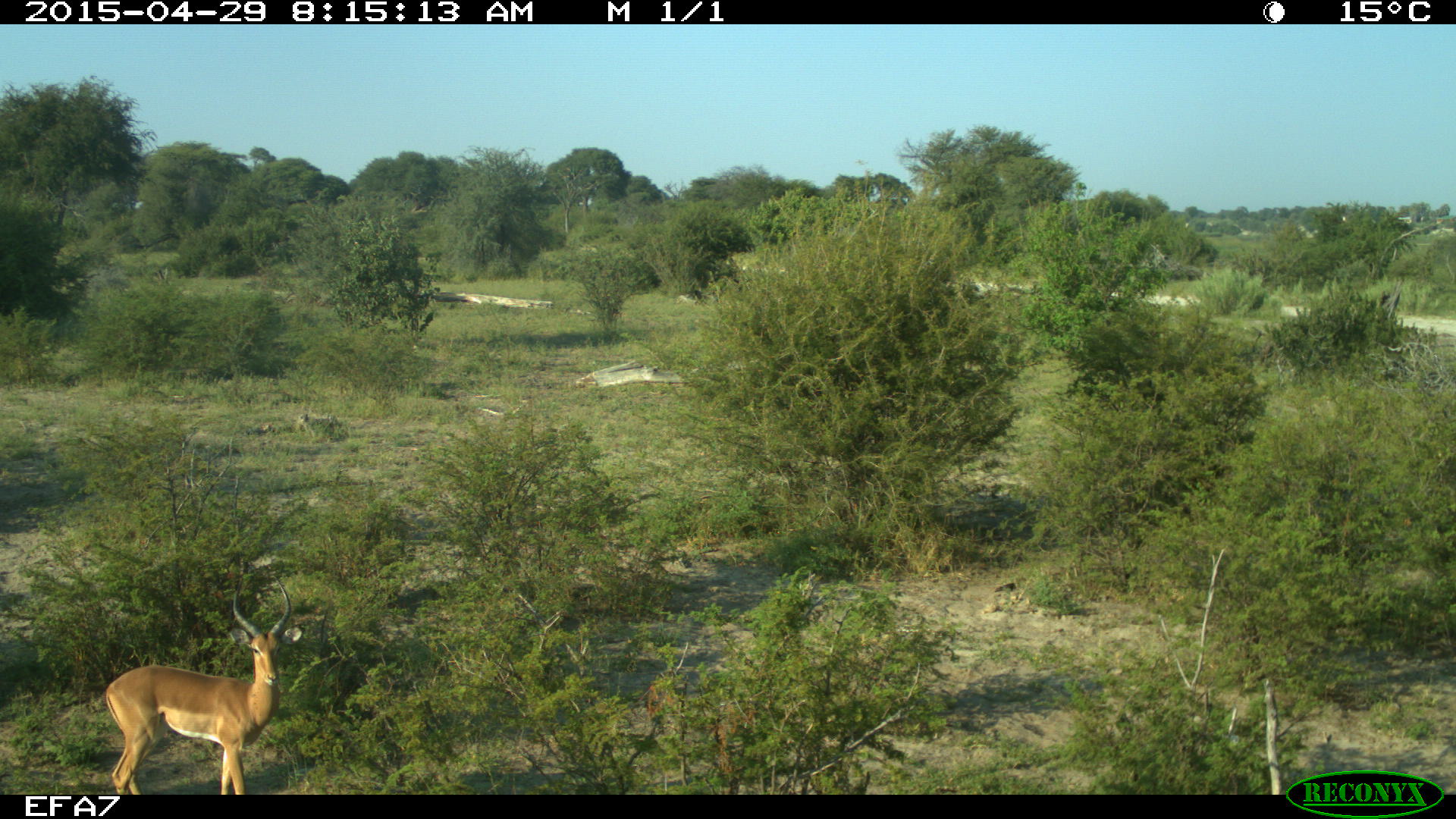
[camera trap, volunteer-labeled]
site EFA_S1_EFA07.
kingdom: Animalia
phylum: Chordata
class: Mammalia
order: Artiodactyla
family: Bovidae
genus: Aepyceros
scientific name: Aepyceros melampus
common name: impala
Impala (Aepyceros melampus), count 1. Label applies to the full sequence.